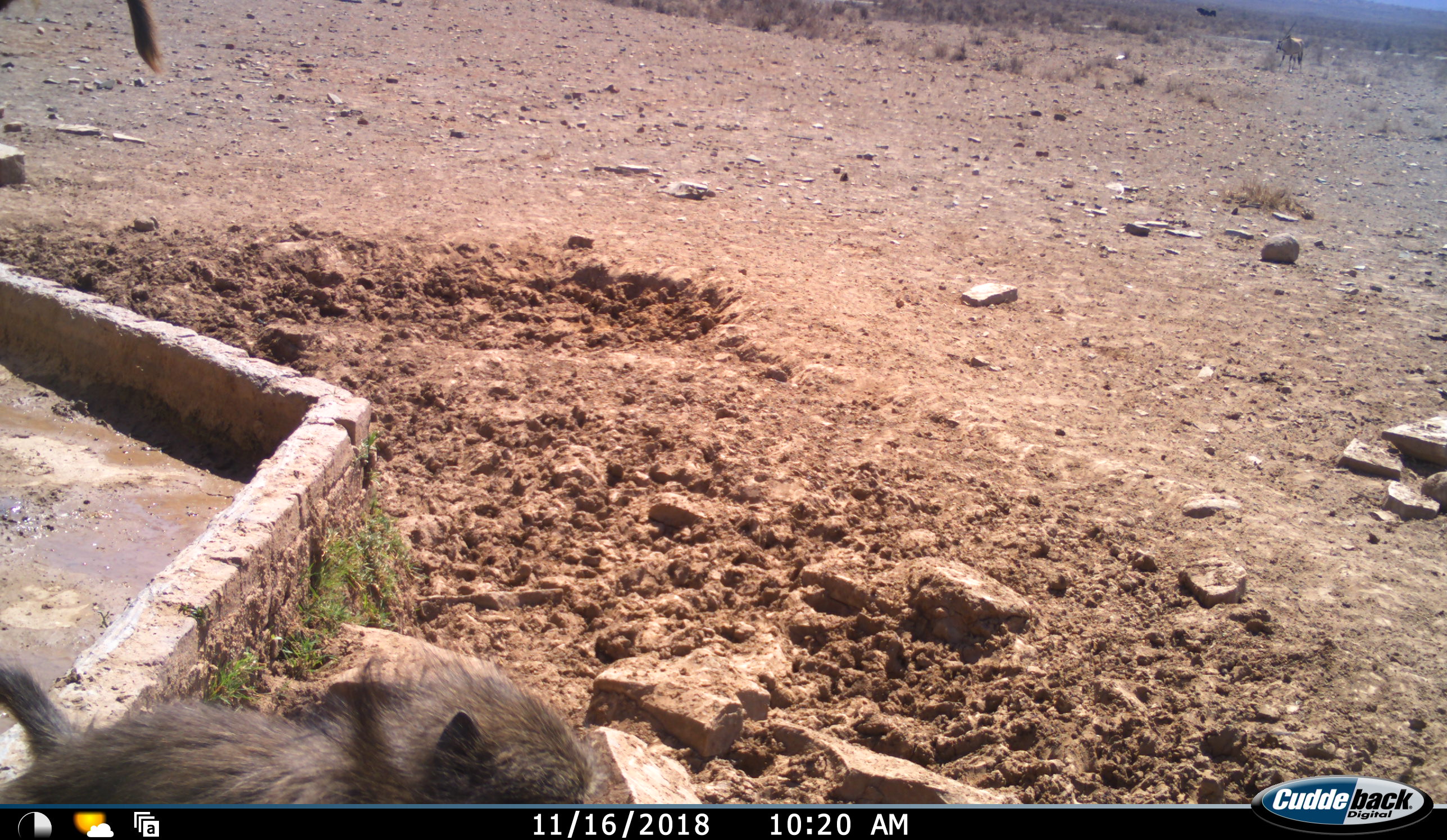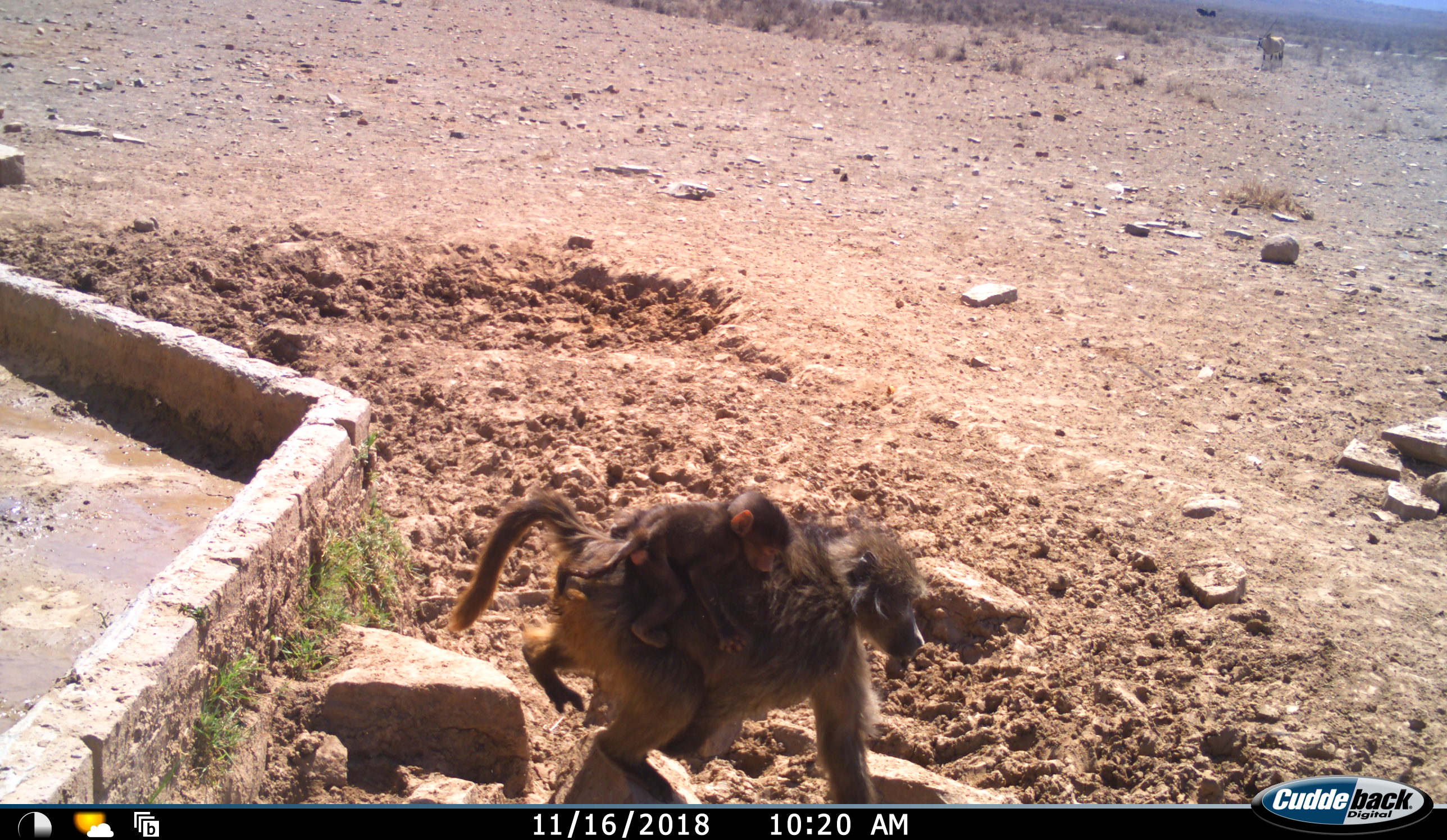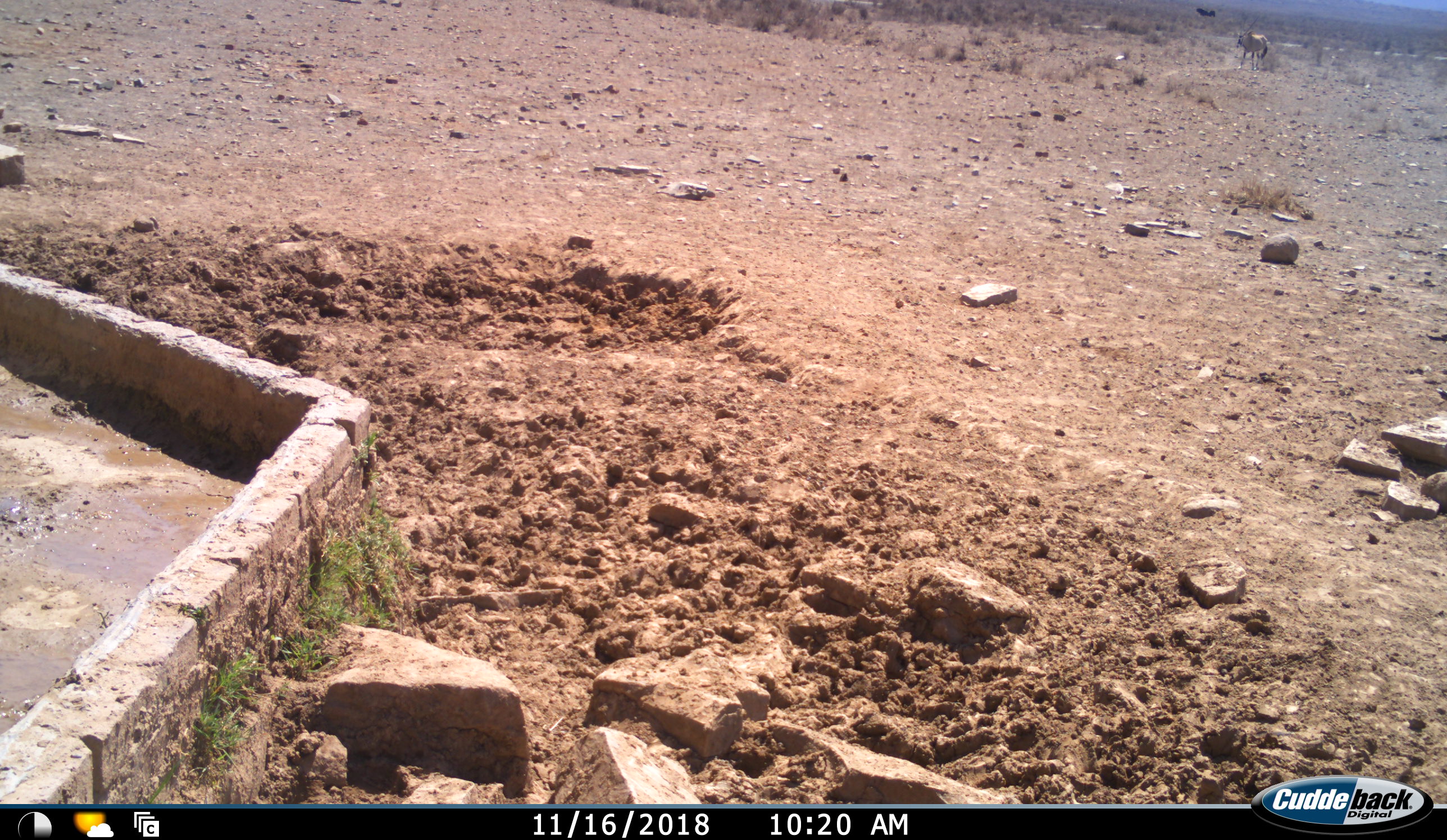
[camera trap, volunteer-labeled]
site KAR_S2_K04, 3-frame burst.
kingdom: Animalia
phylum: Chordata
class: Mammalia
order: Primates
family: Cercopithecidae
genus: Papio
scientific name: Papio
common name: baboon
Baboon (Papio), count 2. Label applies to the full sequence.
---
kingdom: Animalia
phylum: Chordata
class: Mammalia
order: Artiodactyla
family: Bovidae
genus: Oryx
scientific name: Oryx gazella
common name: gemsbok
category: oryx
Oryx (gemsbok) (Oryx gazella), count 1. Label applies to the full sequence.